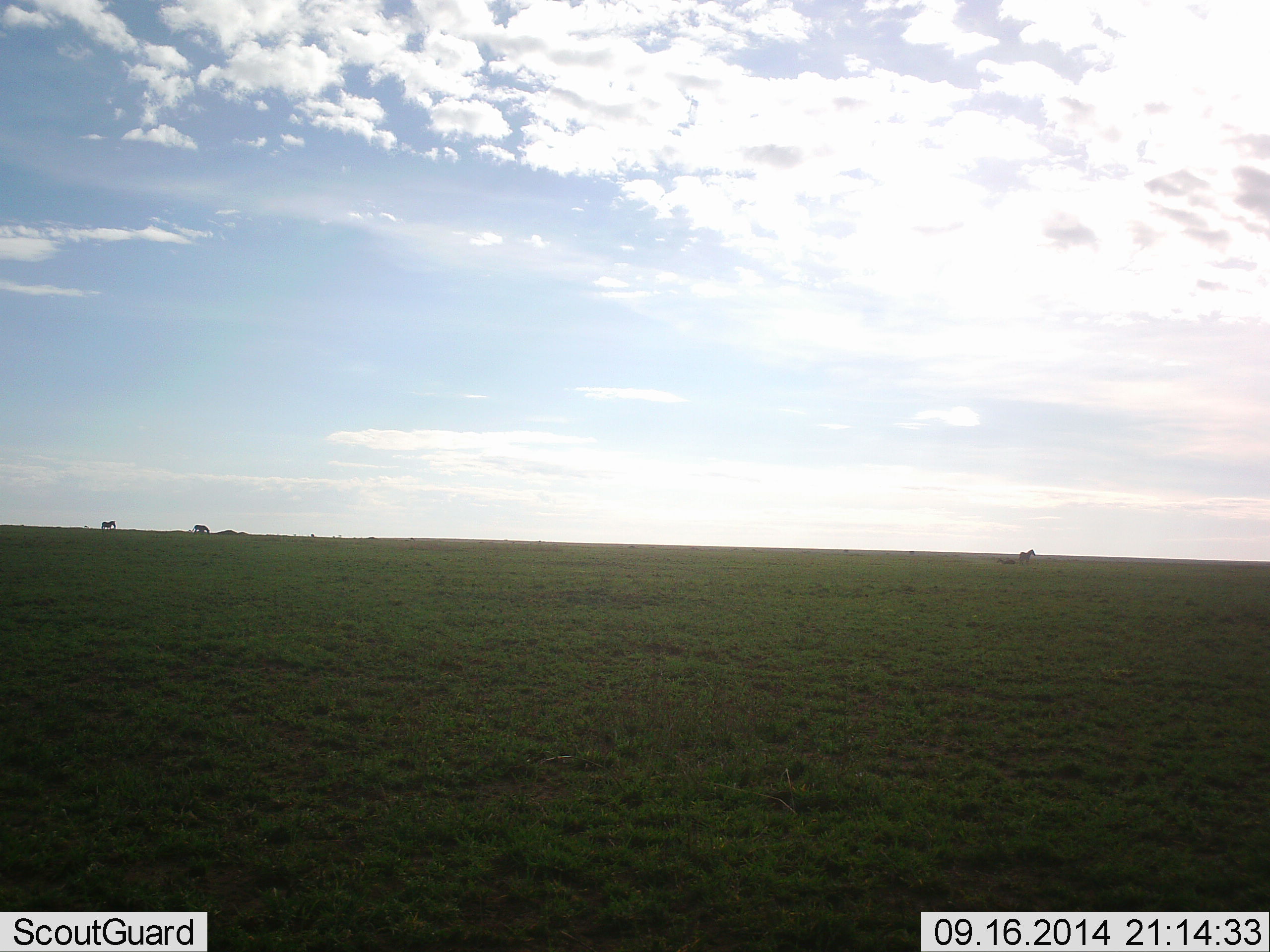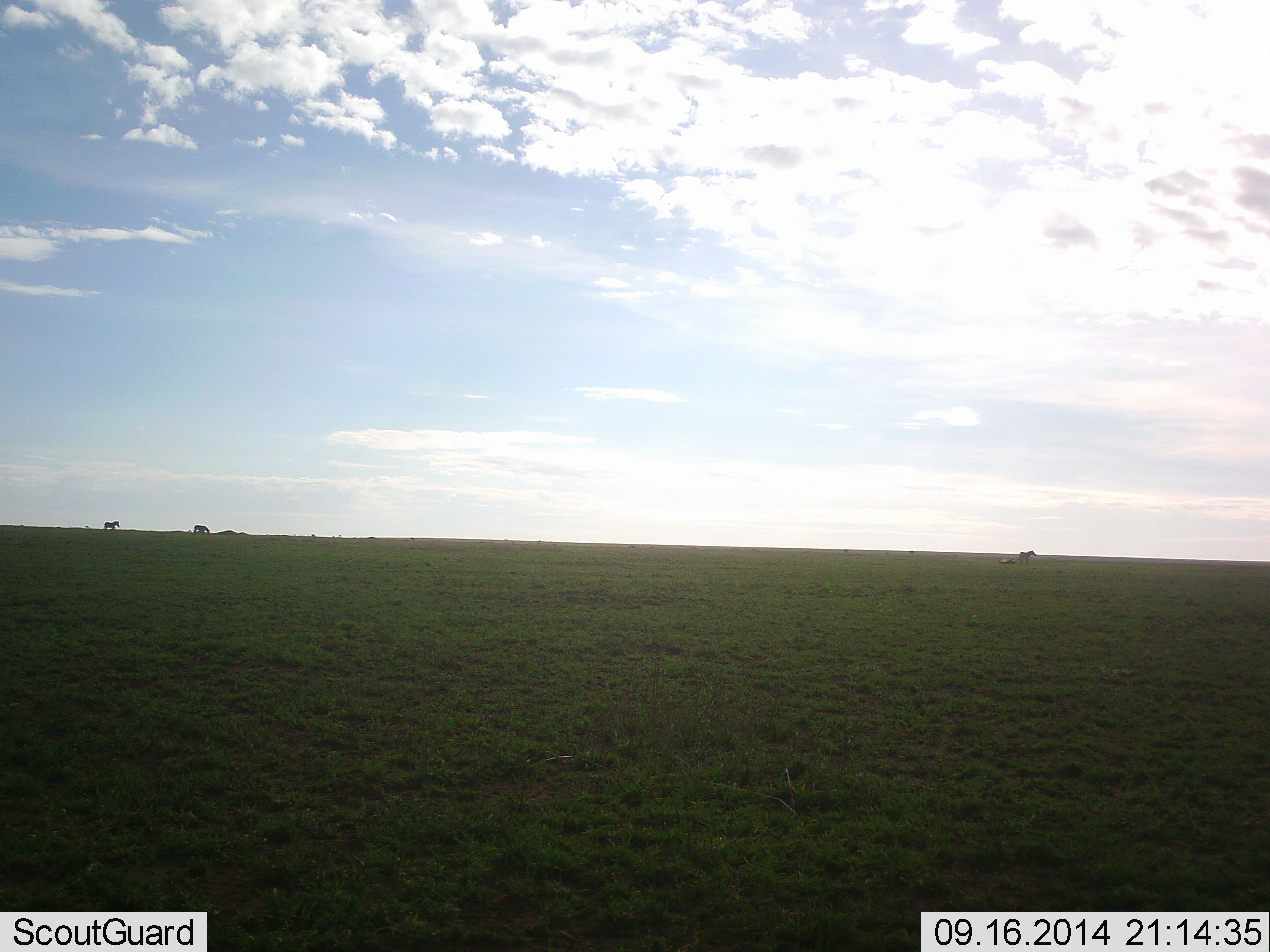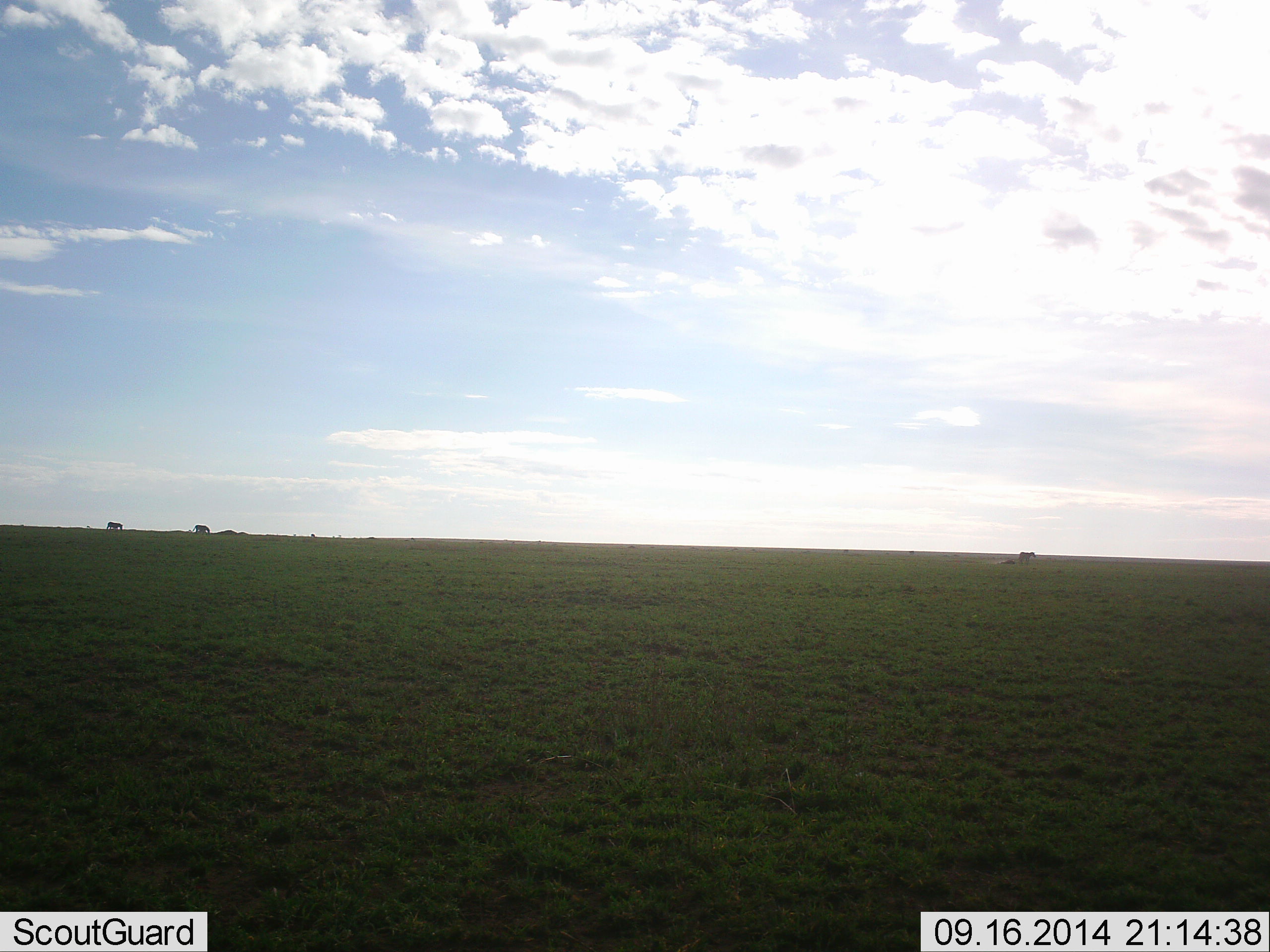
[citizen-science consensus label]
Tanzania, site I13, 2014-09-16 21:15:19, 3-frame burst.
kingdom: Animalia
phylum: Chordata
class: Mammalia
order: Perissodactyla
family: Equidae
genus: Equus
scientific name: Equus quagga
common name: plains zebra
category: zebra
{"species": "zebra (plains zebra) (Equus quagga)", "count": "4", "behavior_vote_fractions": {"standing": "78%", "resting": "44%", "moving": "56%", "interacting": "0%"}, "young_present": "0%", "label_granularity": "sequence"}